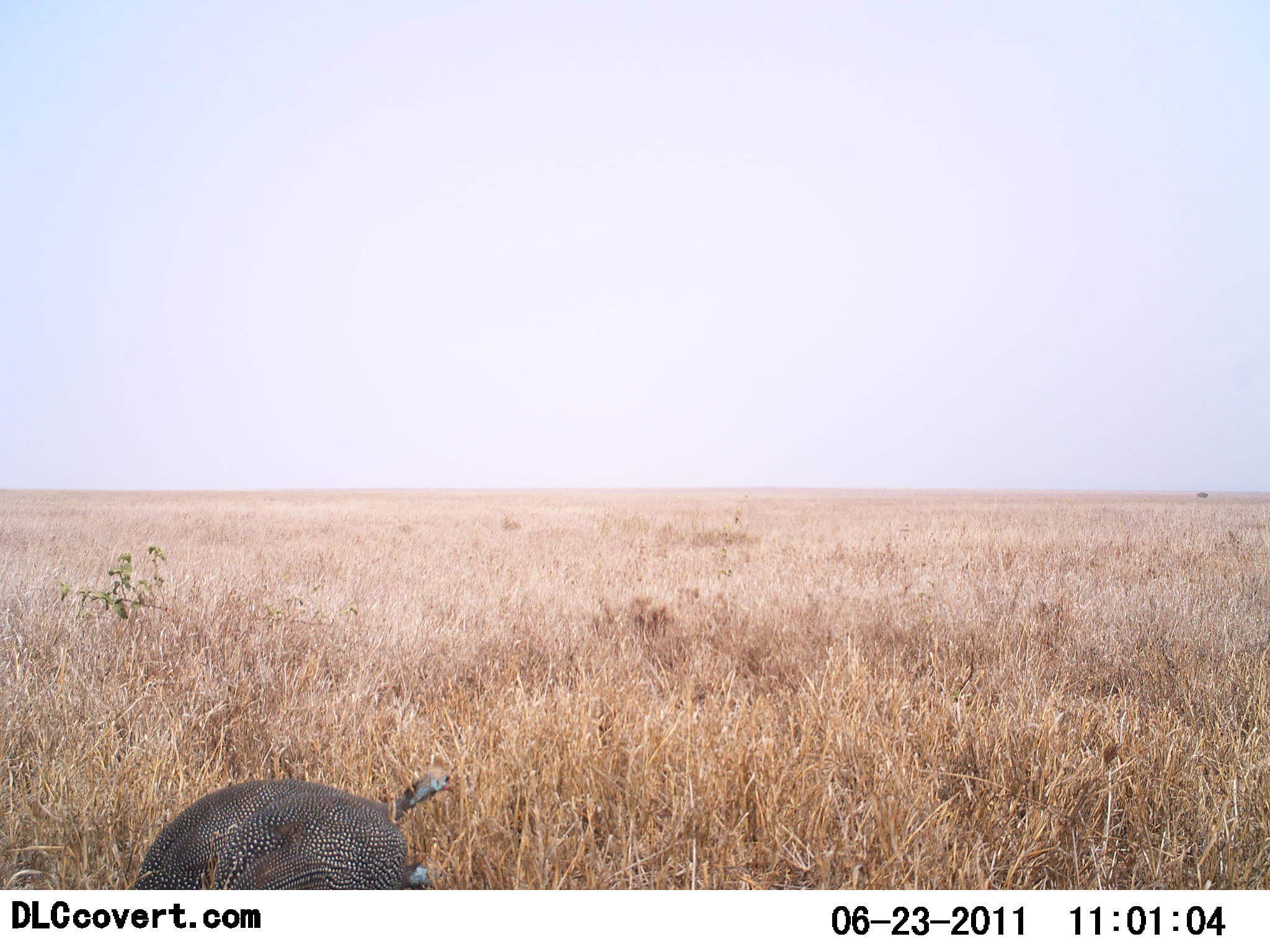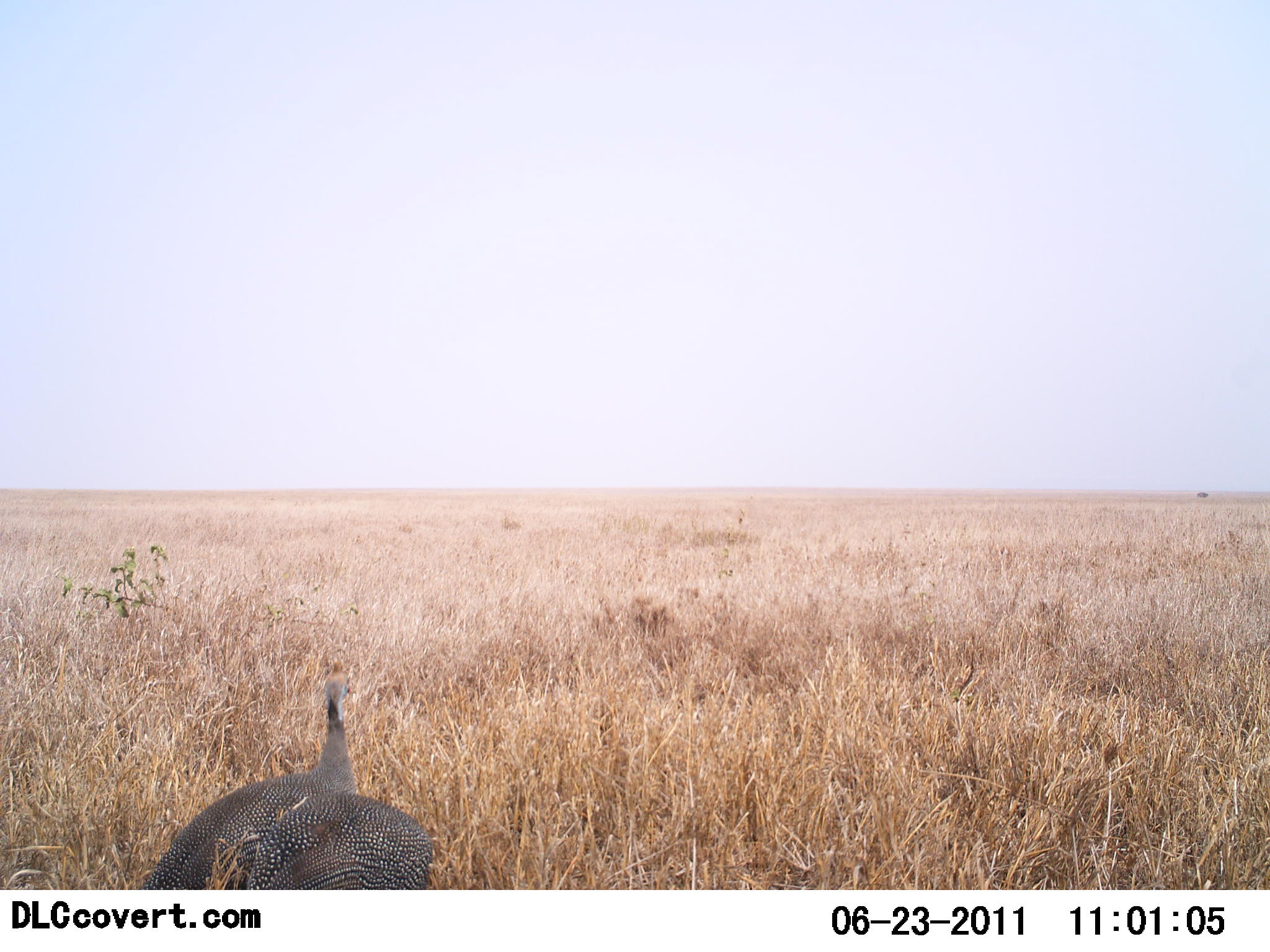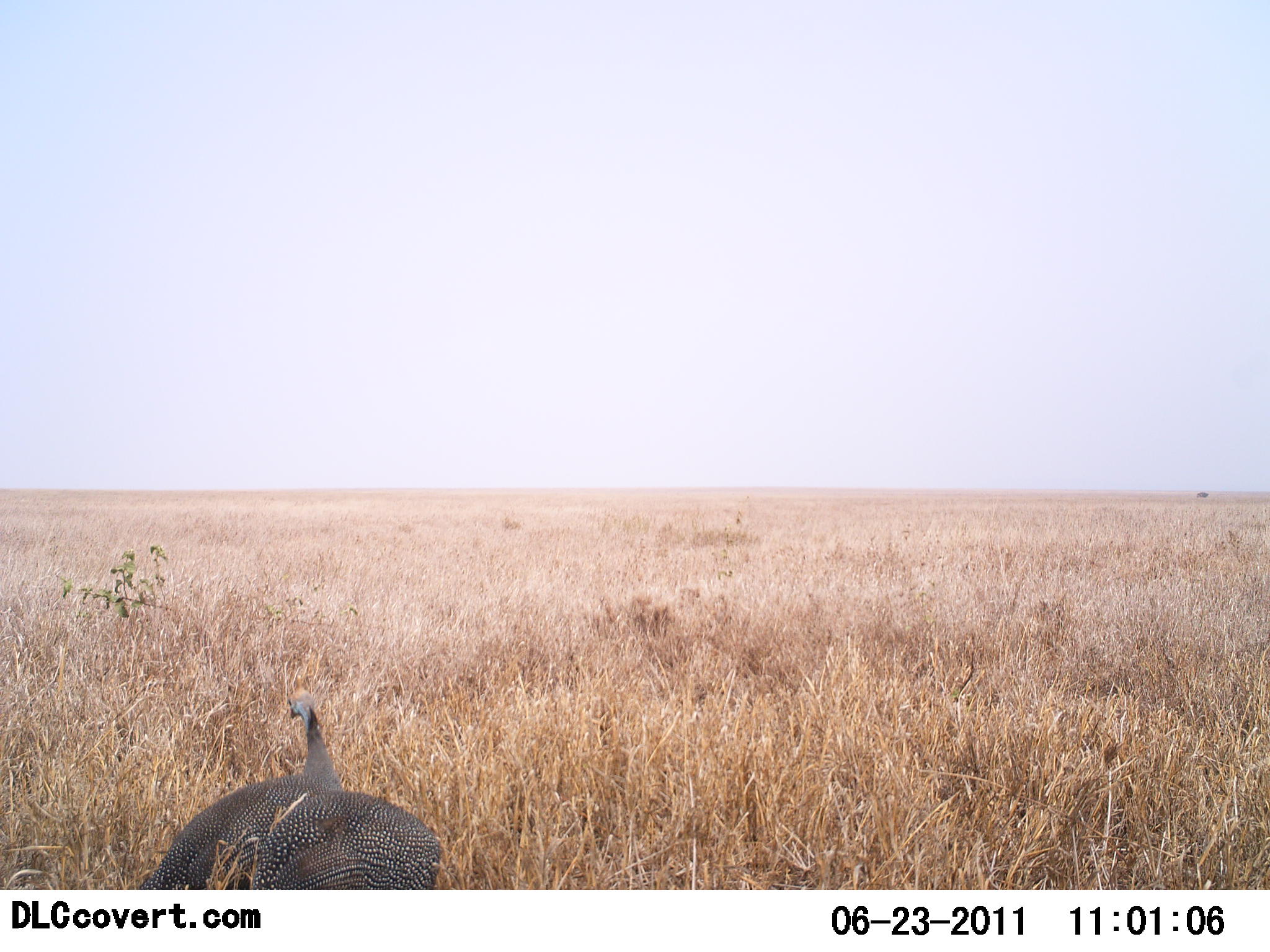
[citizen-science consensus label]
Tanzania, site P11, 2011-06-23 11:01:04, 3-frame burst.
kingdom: Animalia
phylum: Chordata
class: Aves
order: Galliformes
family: Numididae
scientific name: Numididae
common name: guinea fowl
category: guineafowl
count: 2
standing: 45%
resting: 0%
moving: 27%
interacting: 0%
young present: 0%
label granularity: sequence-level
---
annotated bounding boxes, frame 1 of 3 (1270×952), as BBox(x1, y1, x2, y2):
animal: BBox(130, 772, 460, 888); BBox(208, 814, 436, 889)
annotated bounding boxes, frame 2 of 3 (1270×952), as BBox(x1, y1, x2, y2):
animal: BBox(137, 664, 349, 888); BBox(253, 790, 434, 889)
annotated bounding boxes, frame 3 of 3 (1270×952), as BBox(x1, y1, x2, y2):
animal: BBox(137, 679, 337, 889); BBox(249, 790, 444, 893)